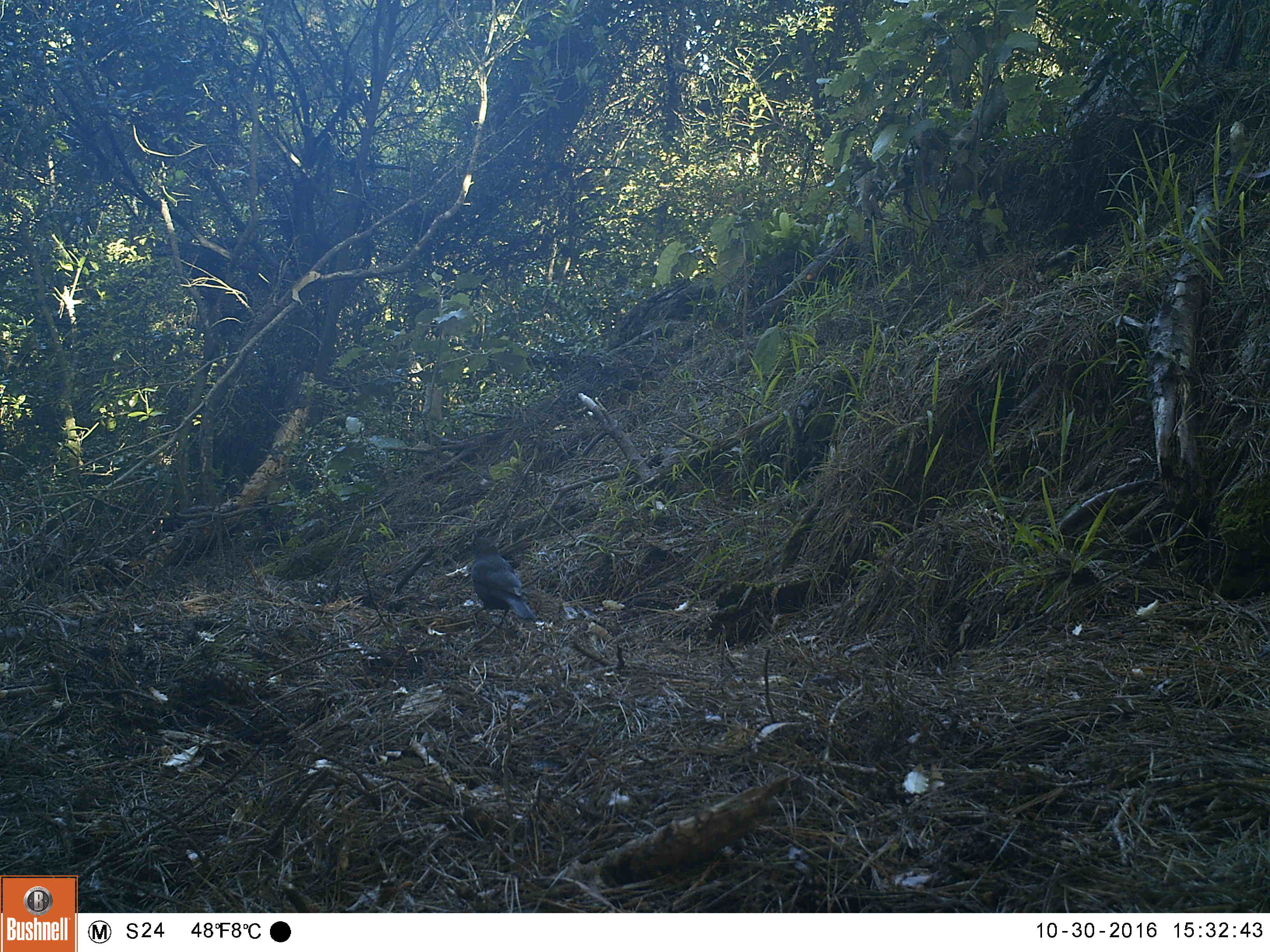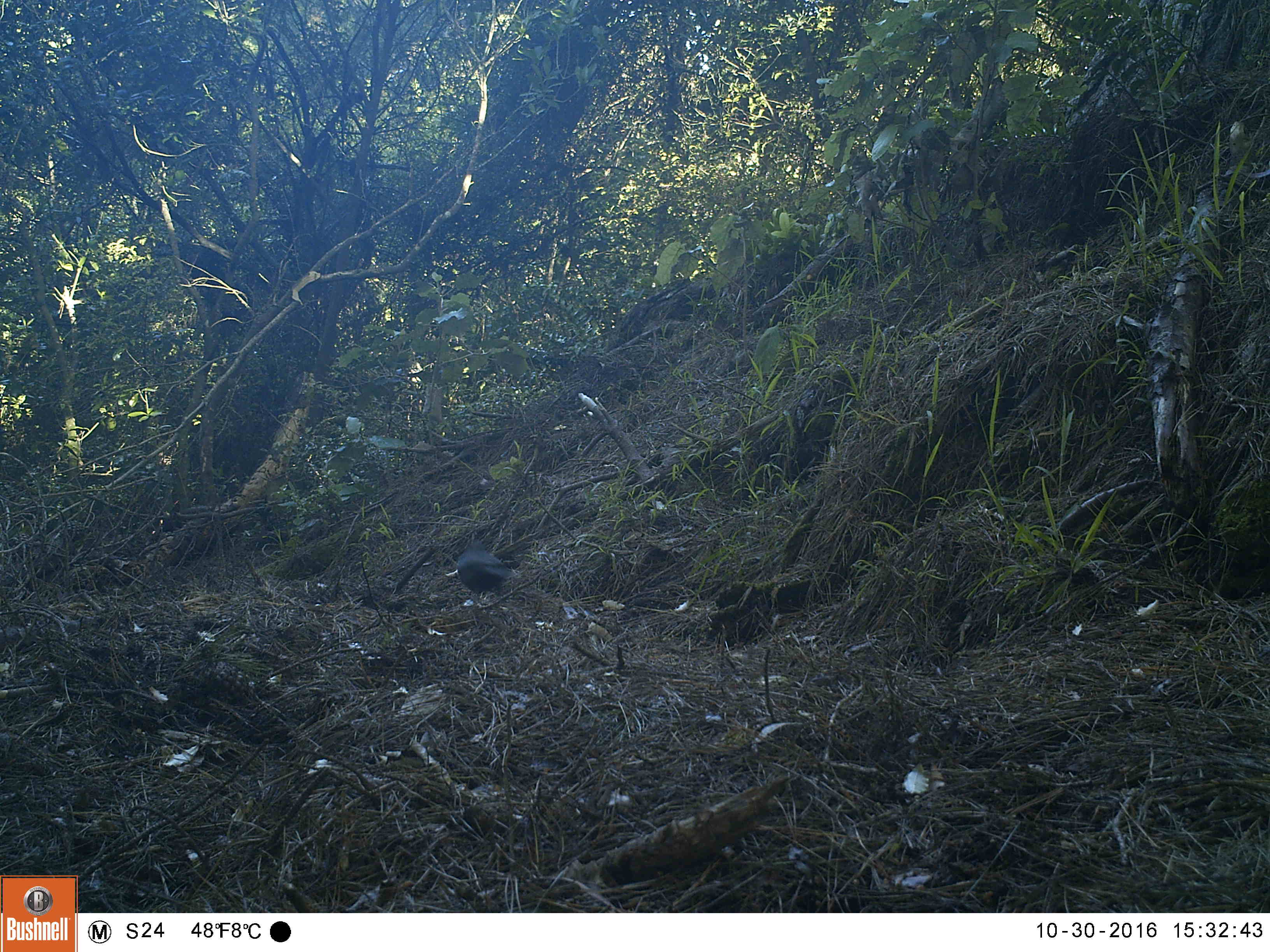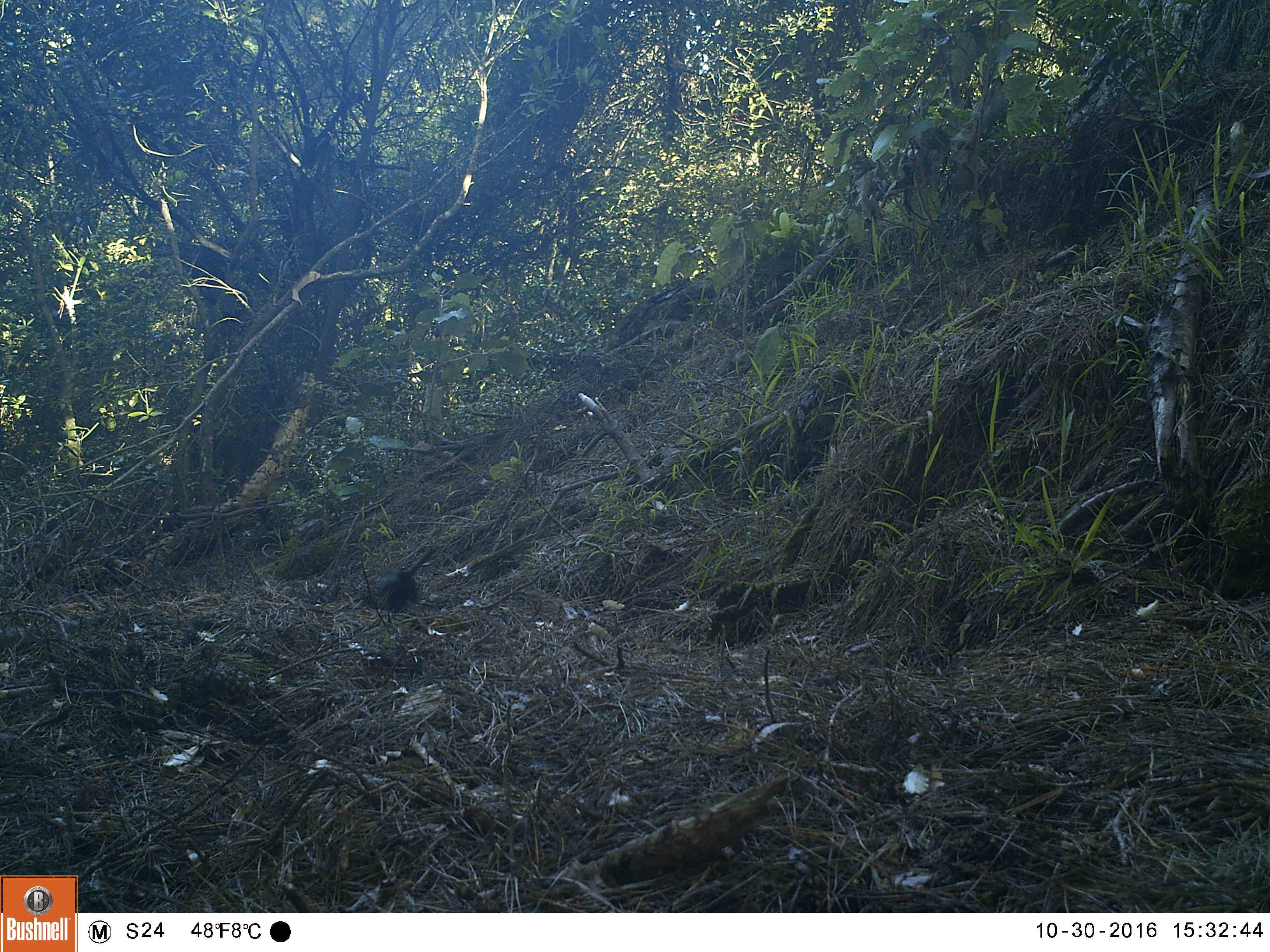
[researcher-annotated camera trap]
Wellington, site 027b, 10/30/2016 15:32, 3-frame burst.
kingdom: Animalia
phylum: Chordata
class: Aves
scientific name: Aves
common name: bird